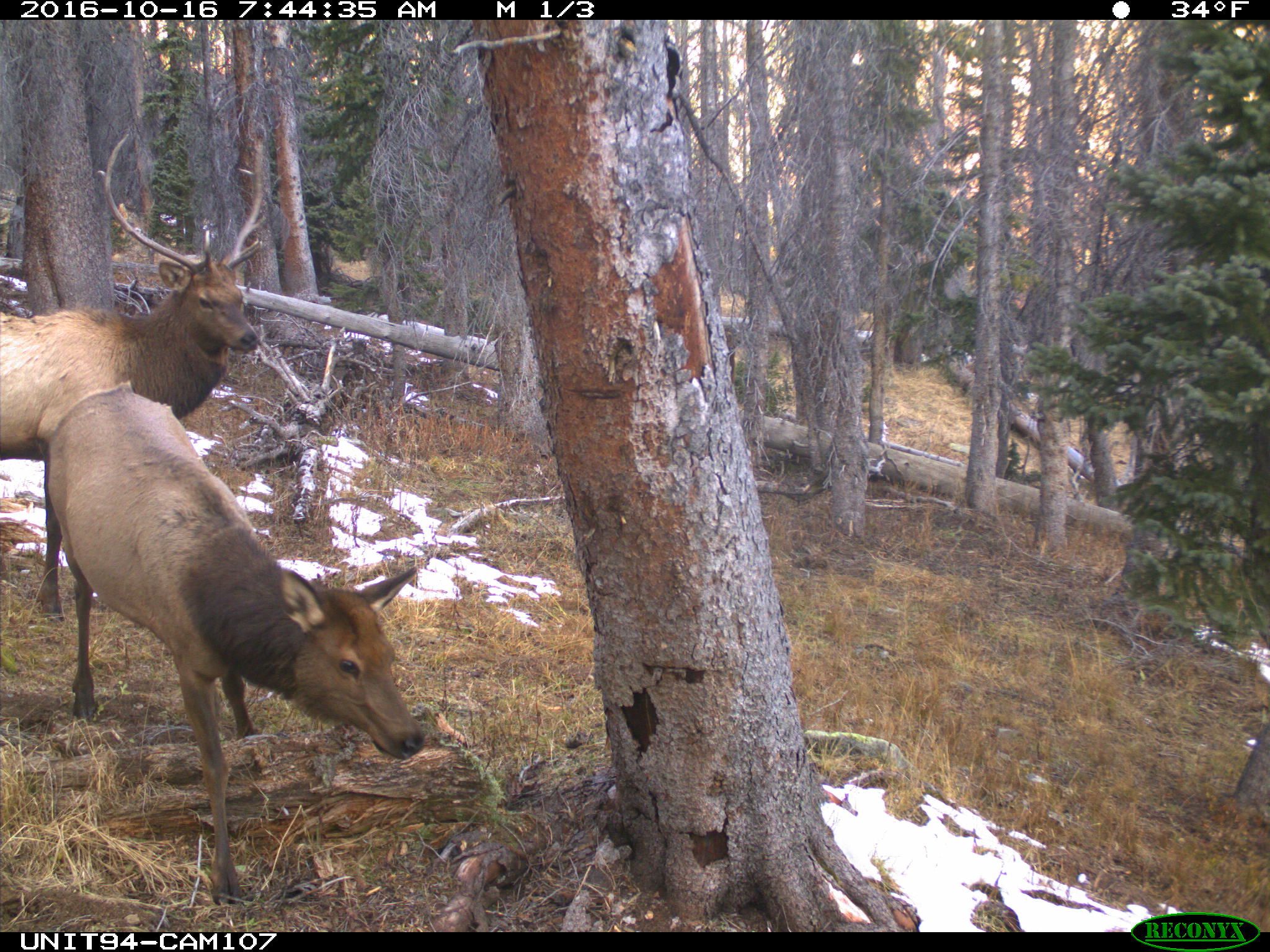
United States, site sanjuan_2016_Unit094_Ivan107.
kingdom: Animalia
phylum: Chordata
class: Mammalia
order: Artiodactyla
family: Cervidae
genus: Cervus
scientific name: Cervus elaphus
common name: red deer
Cervus elaphus (red deer).